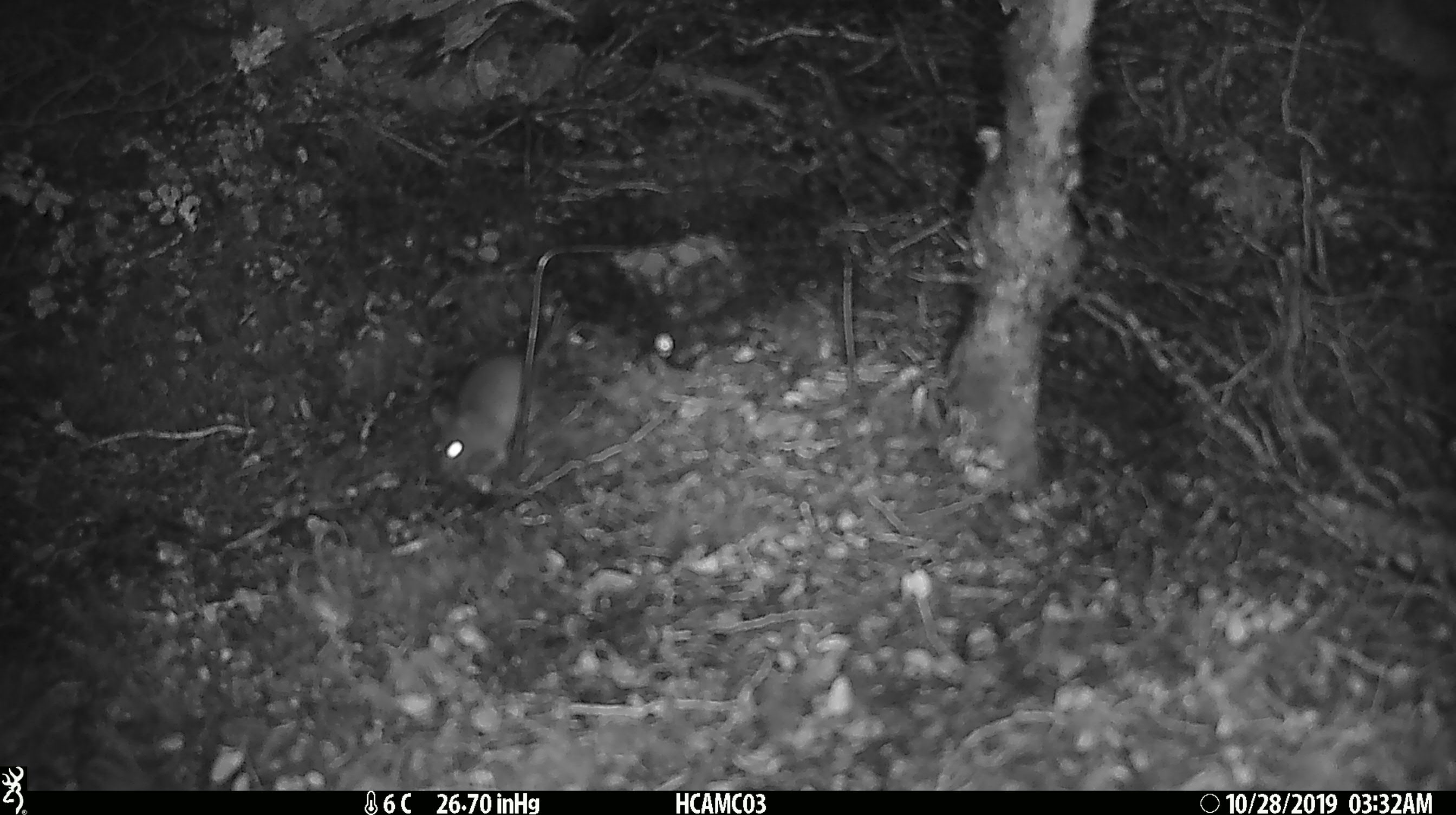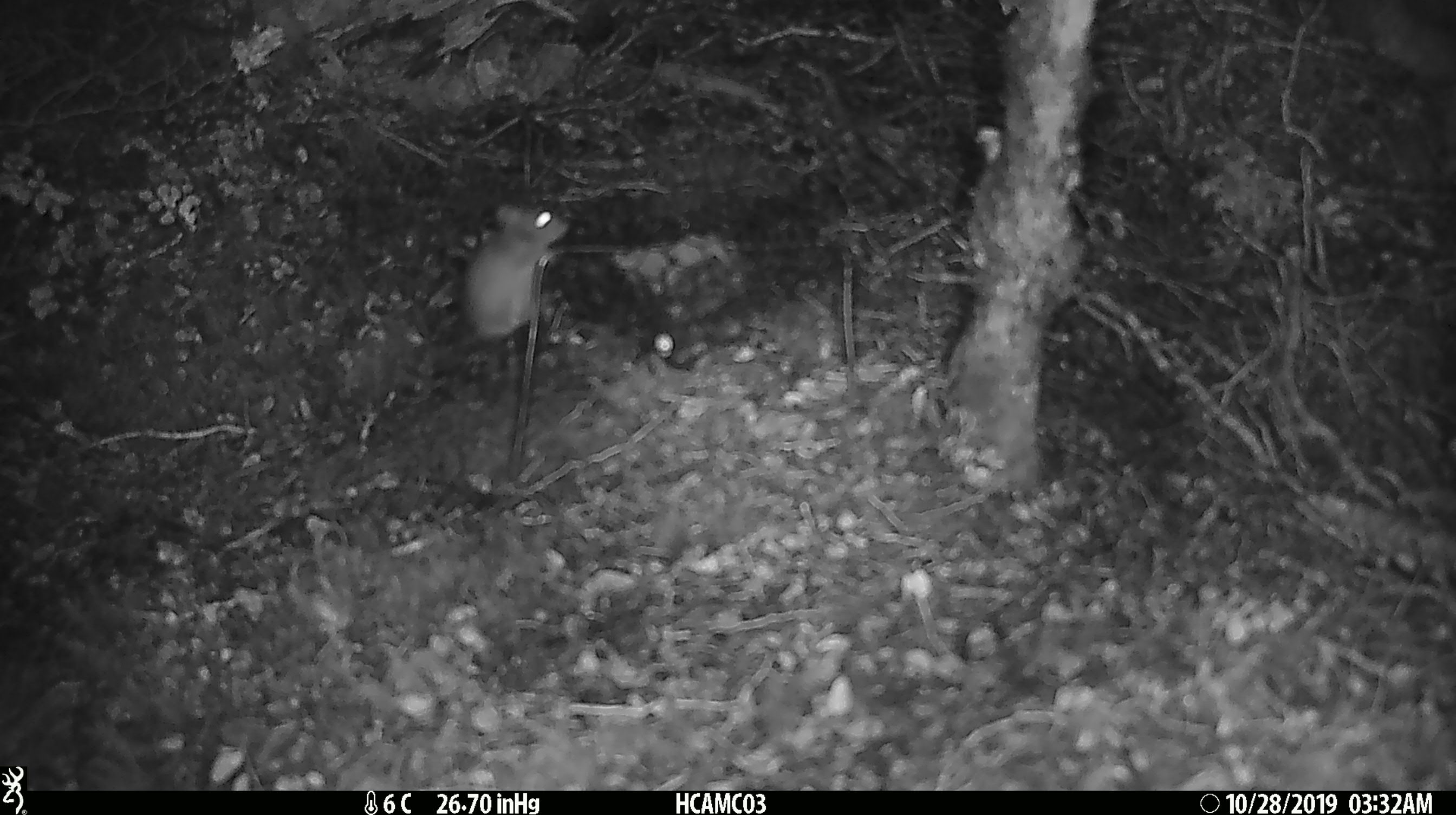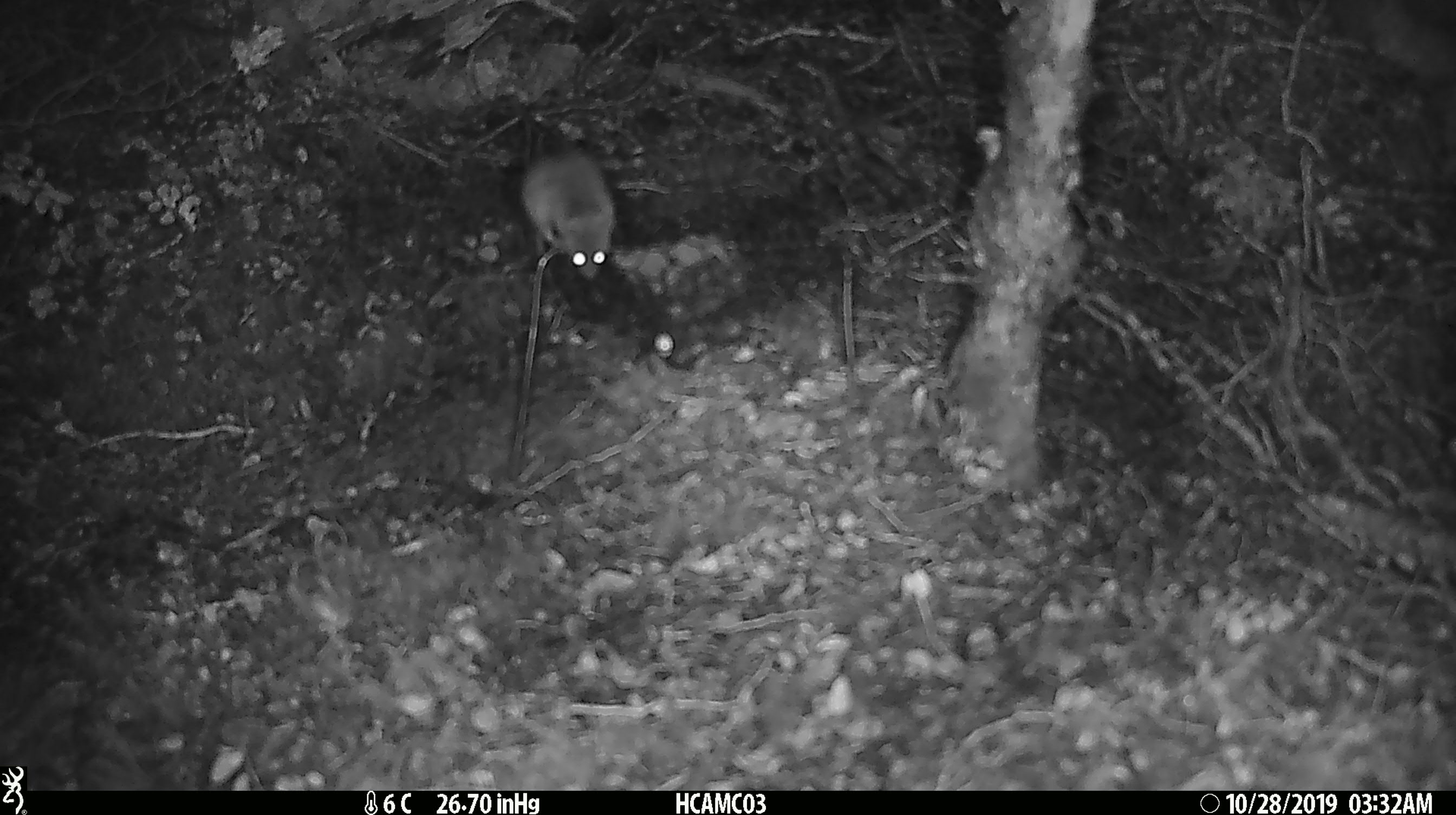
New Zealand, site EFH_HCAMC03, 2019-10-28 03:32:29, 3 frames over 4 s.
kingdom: Animalia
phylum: Chordata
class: Mammalia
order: Rodentia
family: Muridae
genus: Mus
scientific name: Mus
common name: mouse